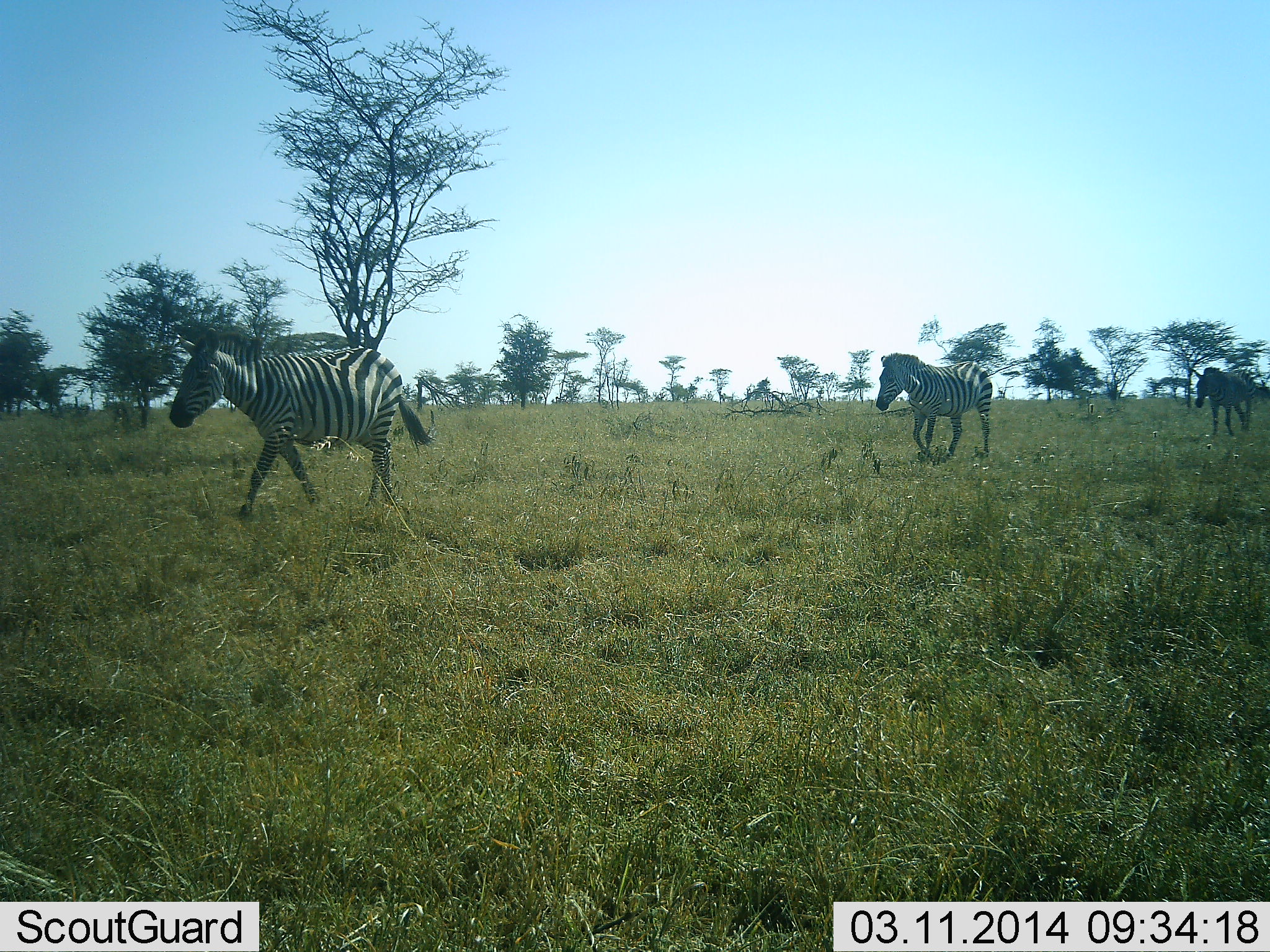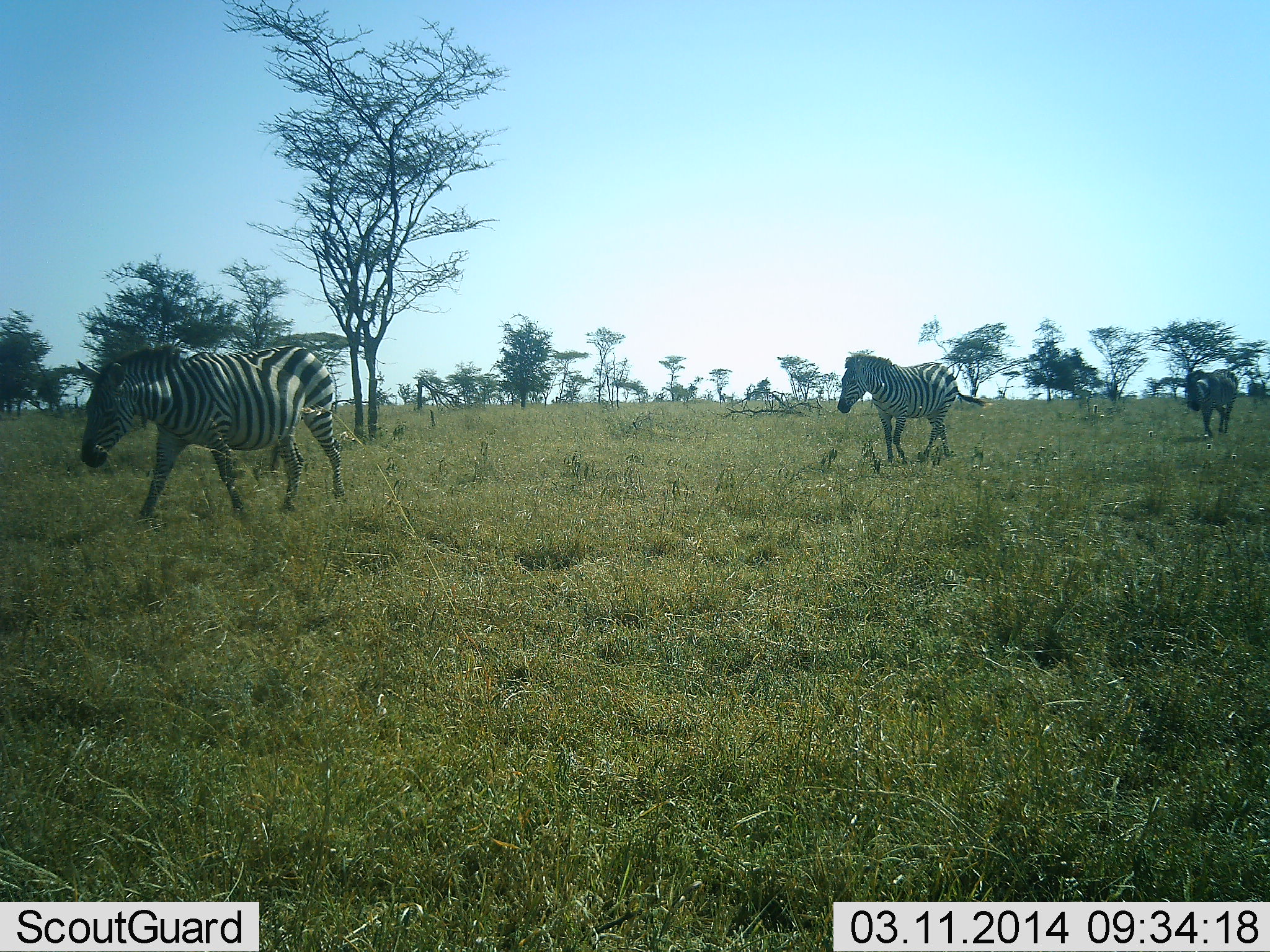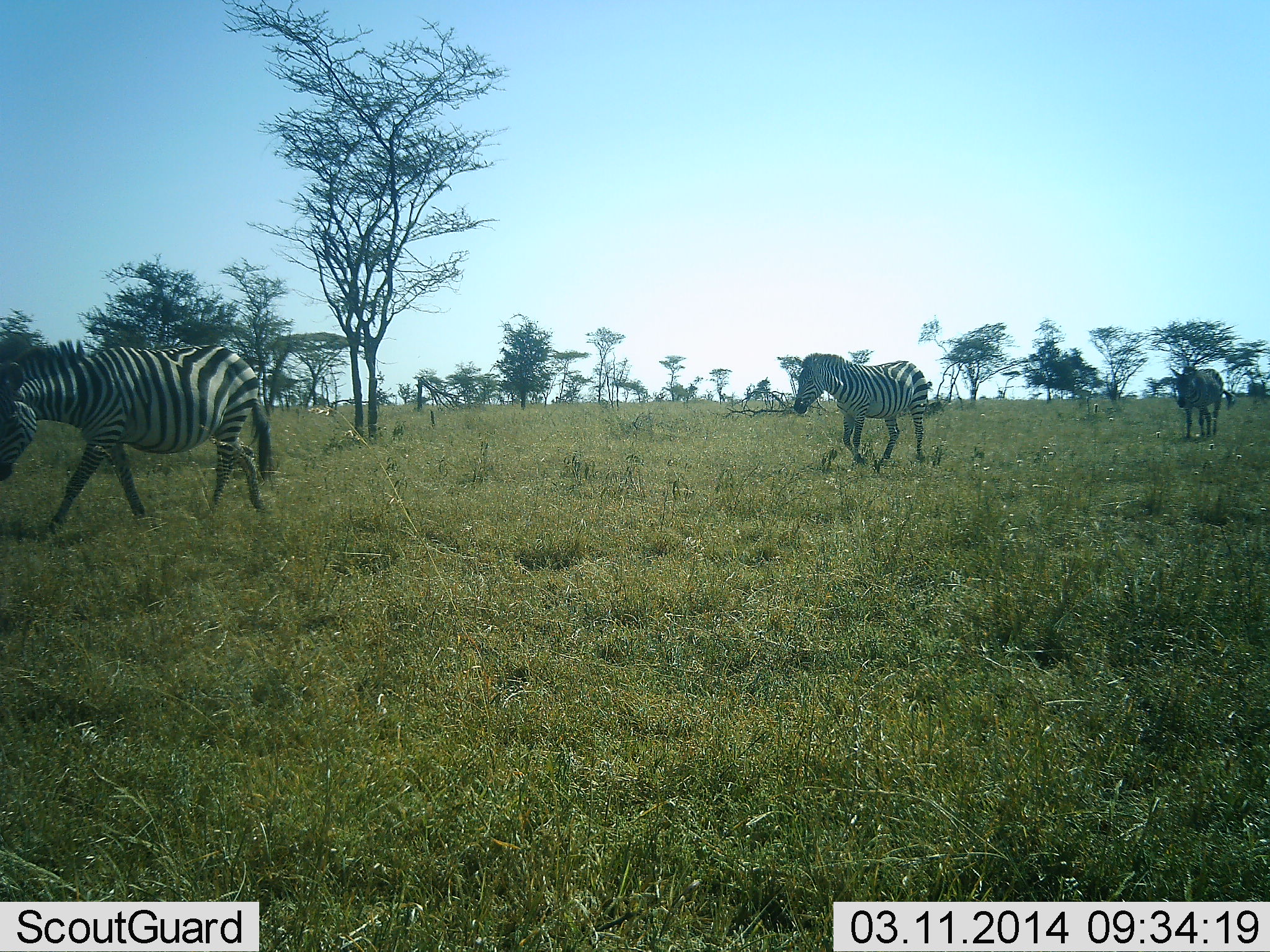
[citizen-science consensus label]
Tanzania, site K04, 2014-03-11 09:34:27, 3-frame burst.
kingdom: Animalia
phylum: Chordata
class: Mammalia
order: Perissodactyla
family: Equidae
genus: Equus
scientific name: Equus quagga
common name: plains zebra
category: zebra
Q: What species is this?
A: Zebra (plains zebra) (Equus quagga).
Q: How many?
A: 3.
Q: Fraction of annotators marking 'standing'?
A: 0%.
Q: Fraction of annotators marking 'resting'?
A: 0%.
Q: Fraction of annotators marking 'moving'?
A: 100%.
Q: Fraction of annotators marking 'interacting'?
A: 0%.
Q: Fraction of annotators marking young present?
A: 0%.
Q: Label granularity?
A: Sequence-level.